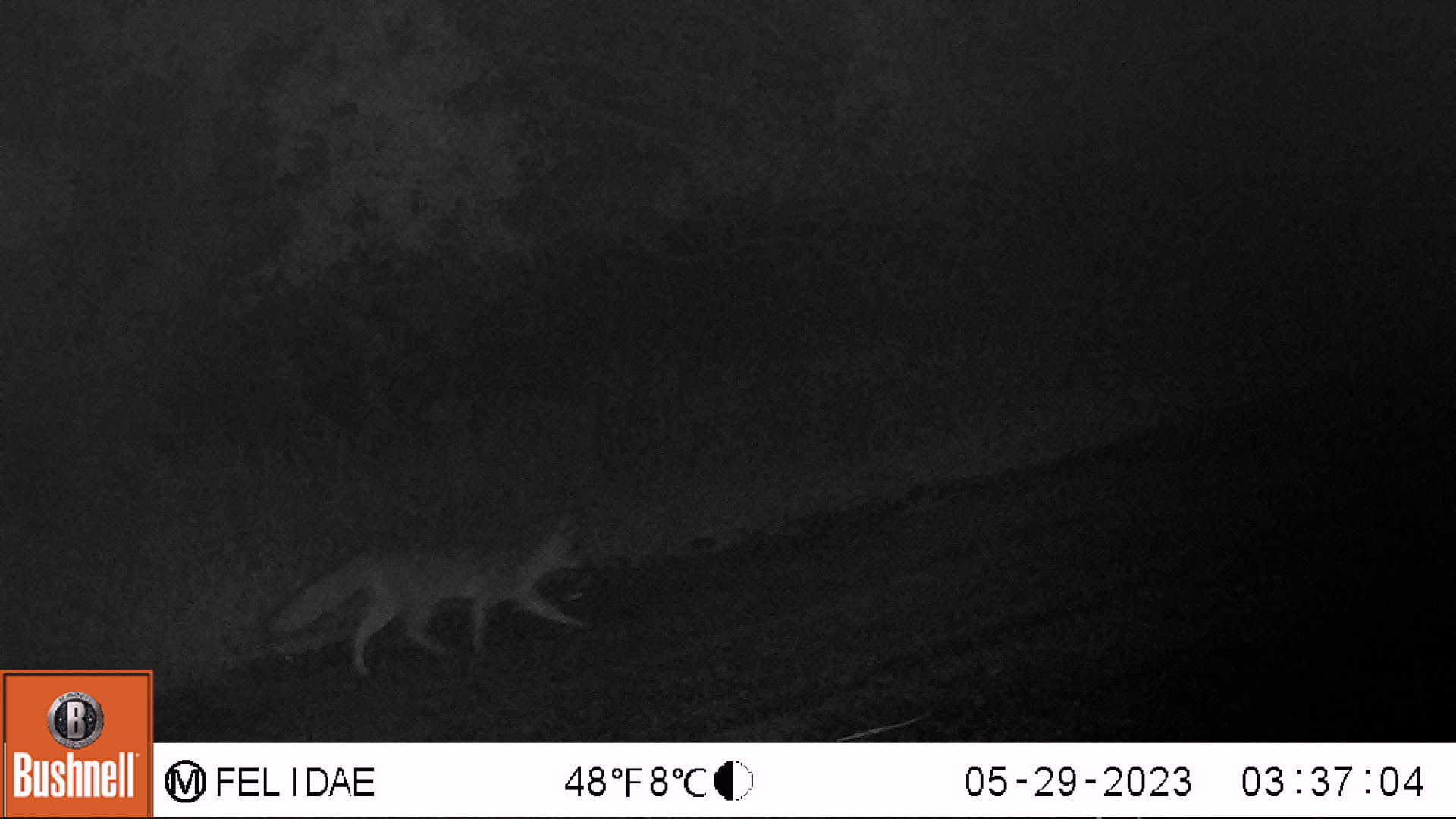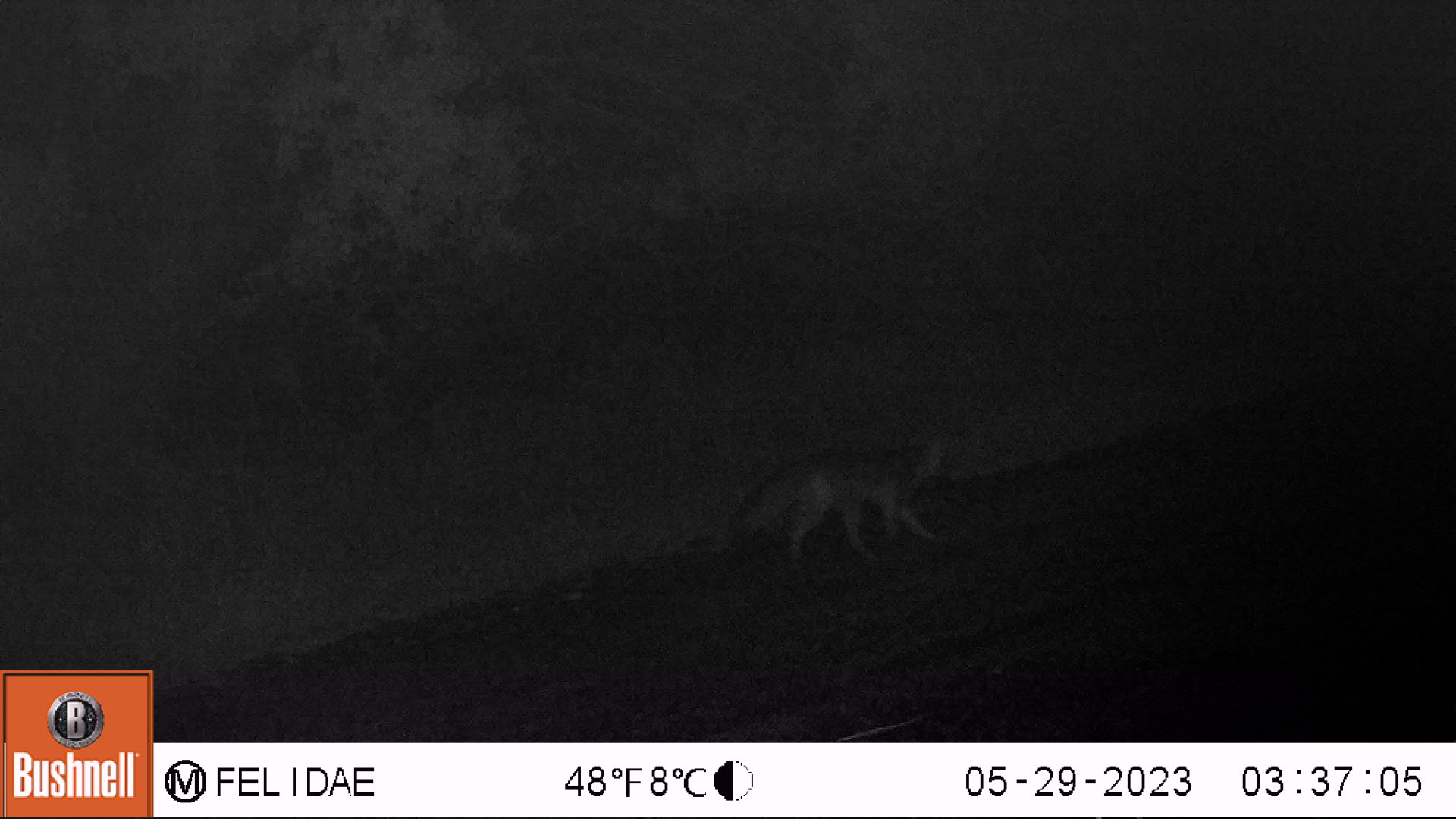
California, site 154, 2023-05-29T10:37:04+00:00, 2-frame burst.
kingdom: Animalia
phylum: Chordata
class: Mammalia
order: Carnivora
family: Canidae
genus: Urocyon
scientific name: Urocyon cinereoargenteus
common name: gray fox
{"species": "gray fox (Urocyon cinereoargenteus)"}